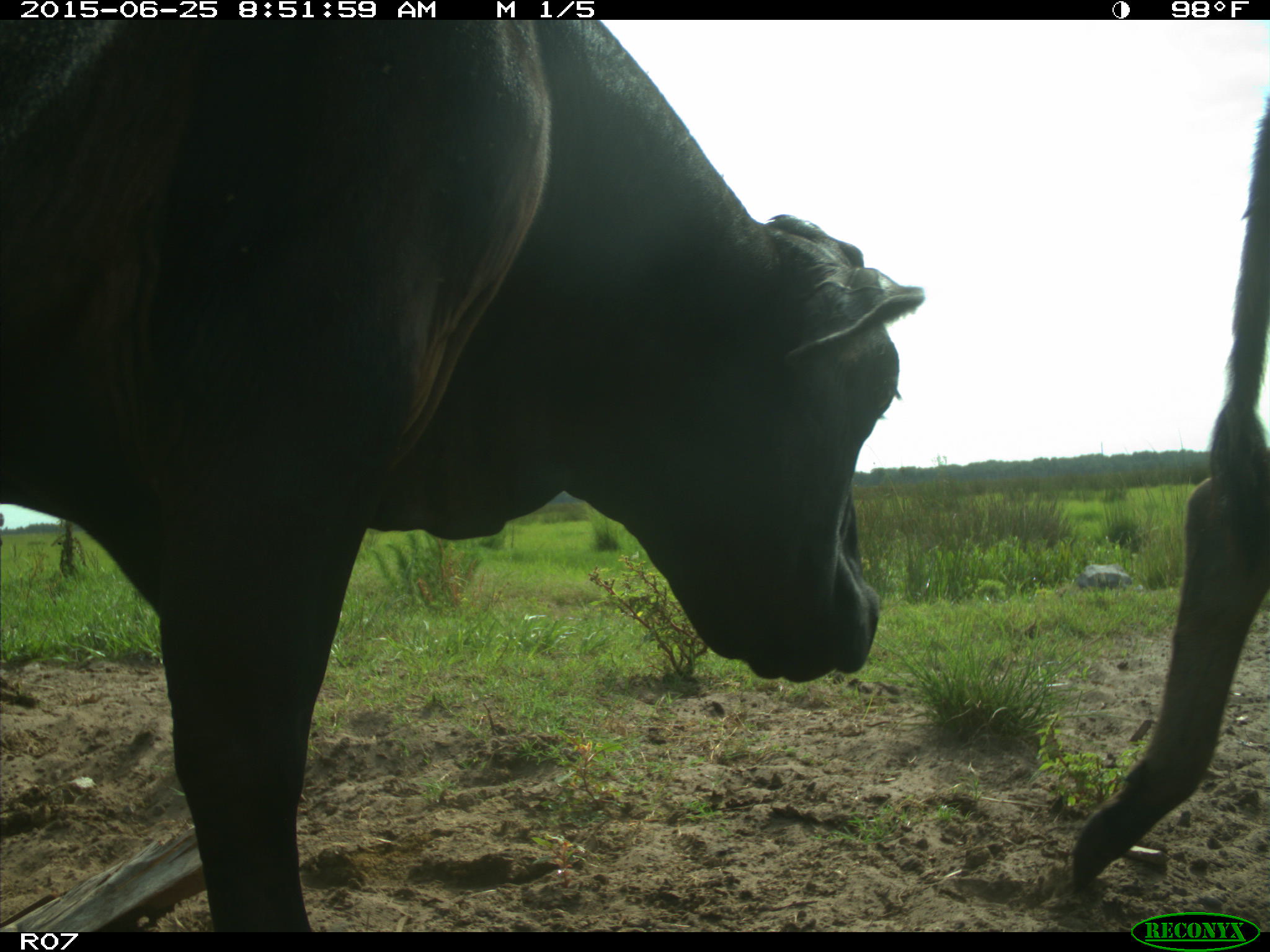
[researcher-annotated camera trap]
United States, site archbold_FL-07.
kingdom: Animalia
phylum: Chordata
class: Mammalia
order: Artiodactyla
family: Bovidae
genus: Bos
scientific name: Bos taurus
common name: domestic cow